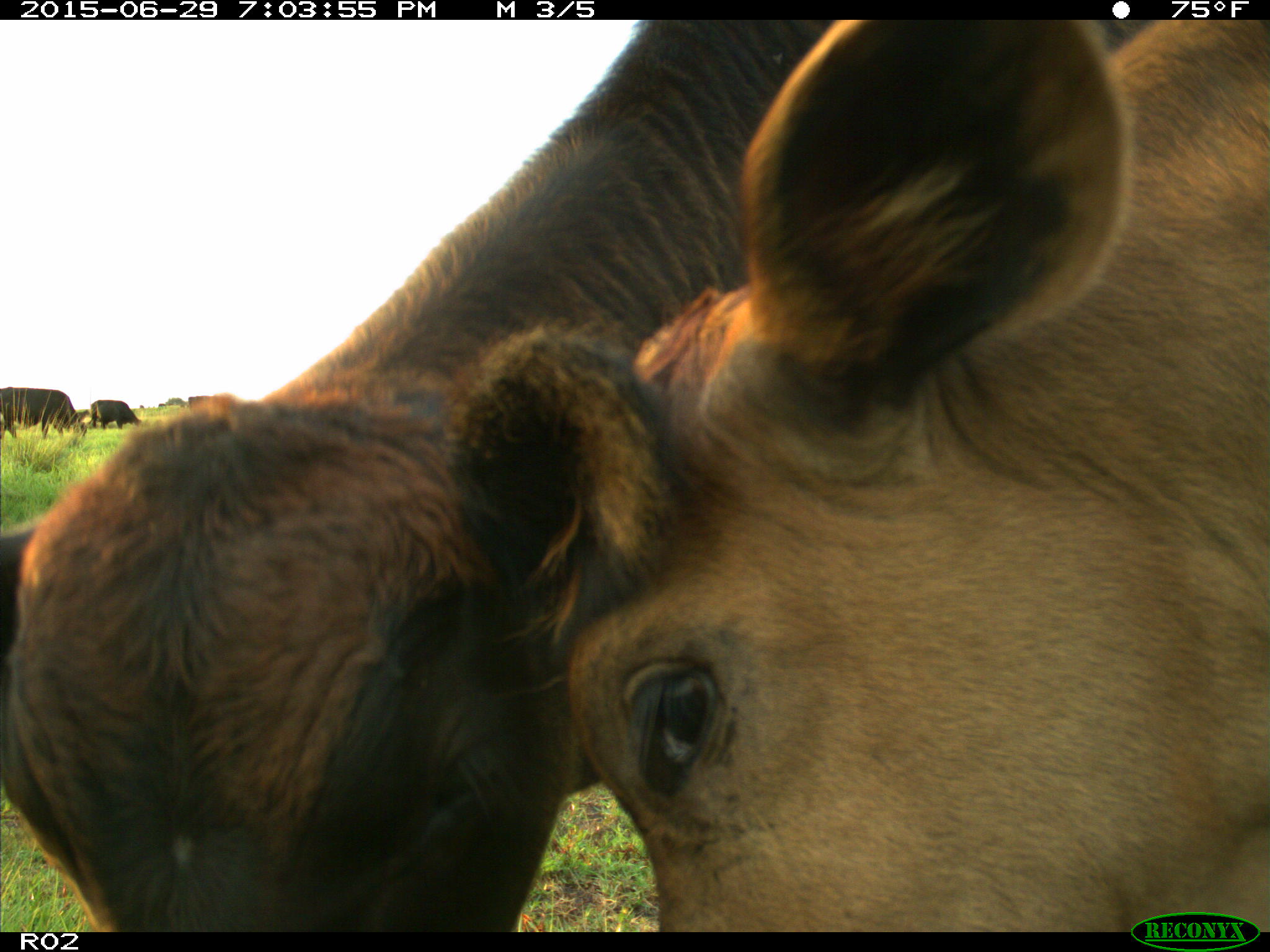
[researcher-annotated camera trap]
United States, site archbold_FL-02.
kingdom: Animalia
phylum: Chordata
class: Mammalia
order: Artiodactyla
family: Bovidae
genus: Bos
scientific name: Bos taurus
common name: domestic cow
Bos taurus (domestic cow).